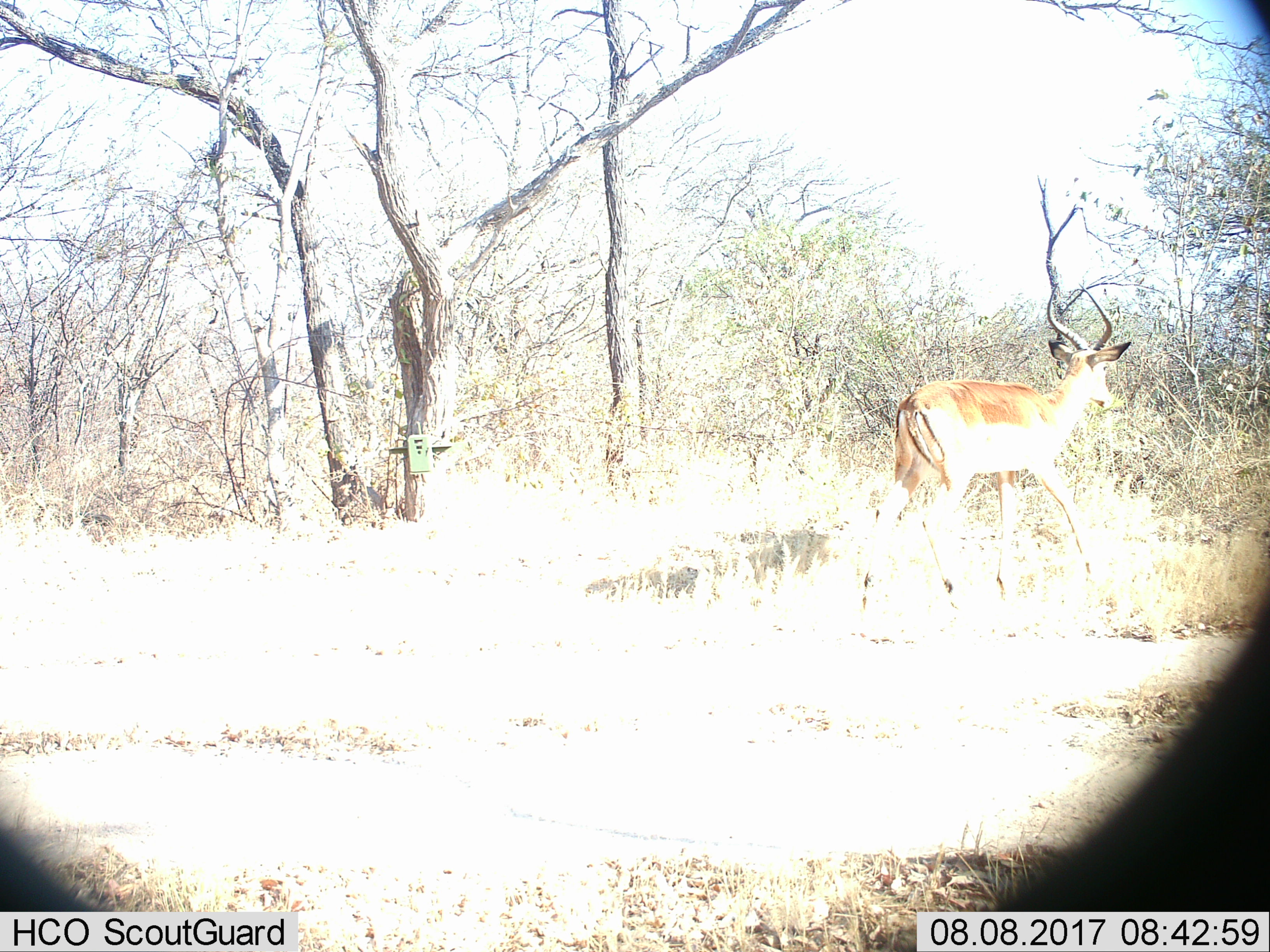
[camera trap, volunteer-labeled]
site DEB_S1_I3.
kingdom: Animalia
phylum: Chordata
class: Mammalia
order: Artiodactyla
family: Bovidae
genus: Aepyceros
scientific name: Aepyceros melampus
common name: impala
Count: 1.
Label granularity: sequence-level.